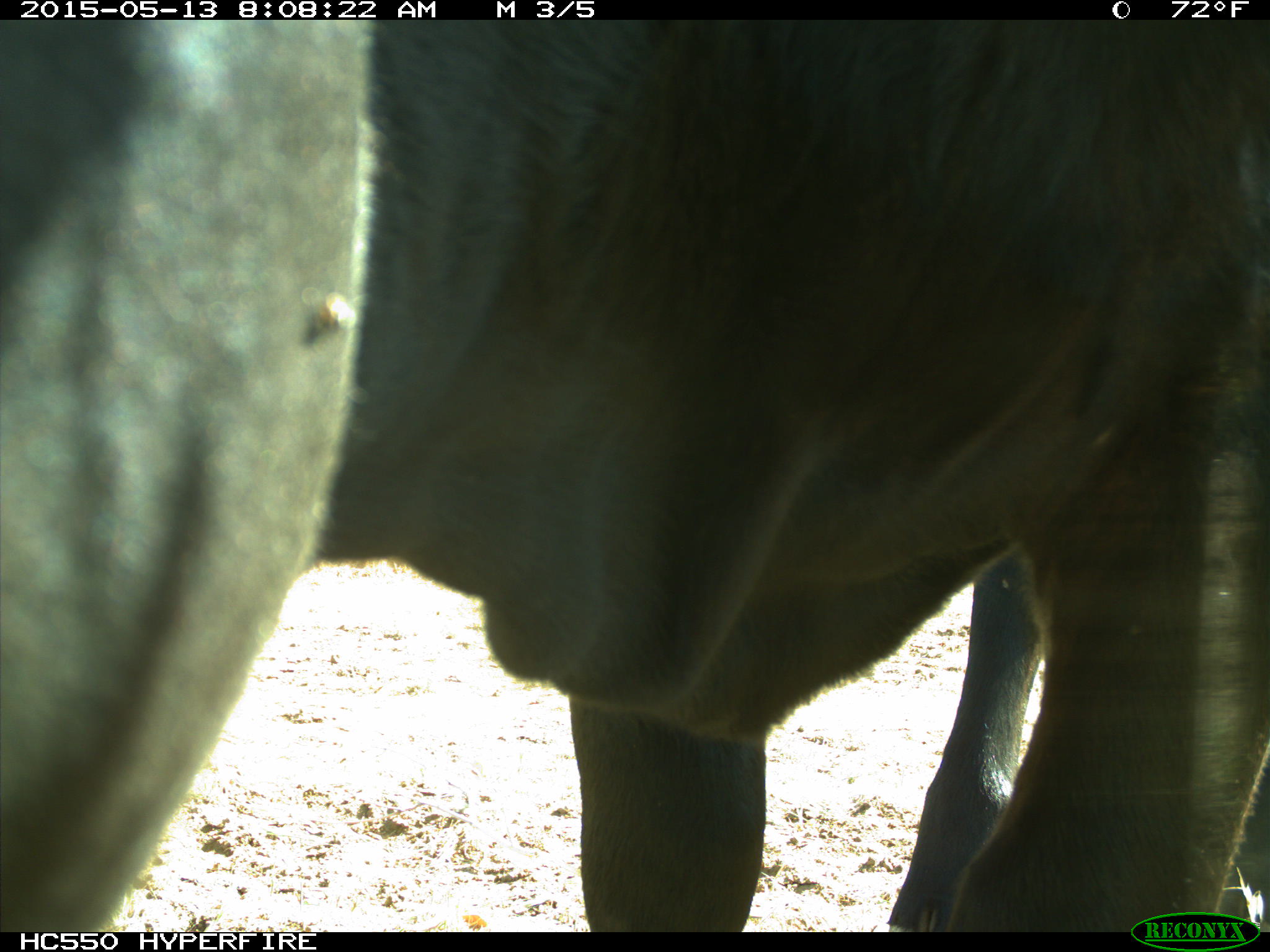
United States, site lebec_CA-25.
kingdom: Animalia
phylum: Chordata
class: Mammalia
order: Artiodactyla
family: Bovidae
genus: Bos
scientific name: Bos taurus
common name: domestic cow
Bos taurus (domestic cow).